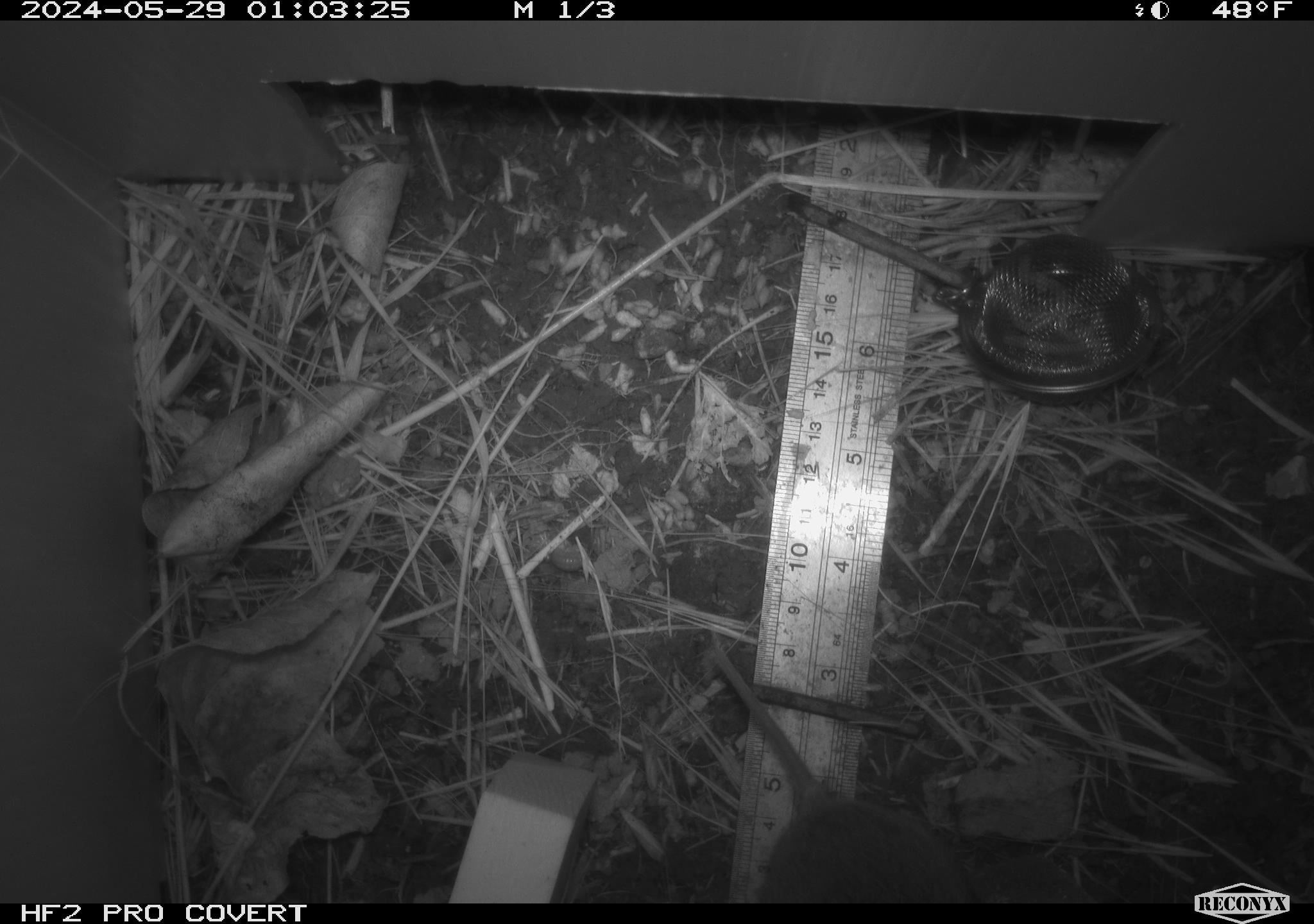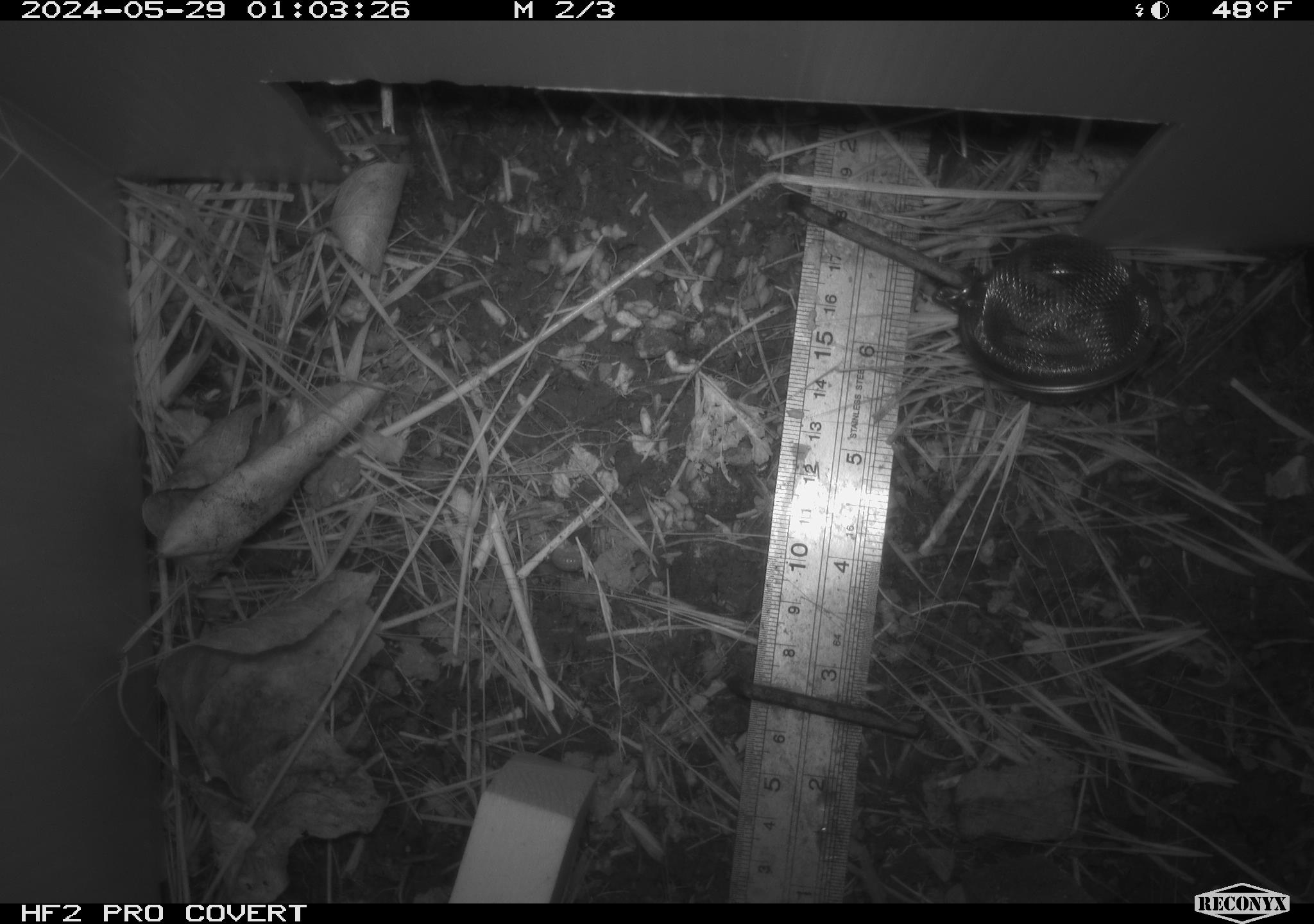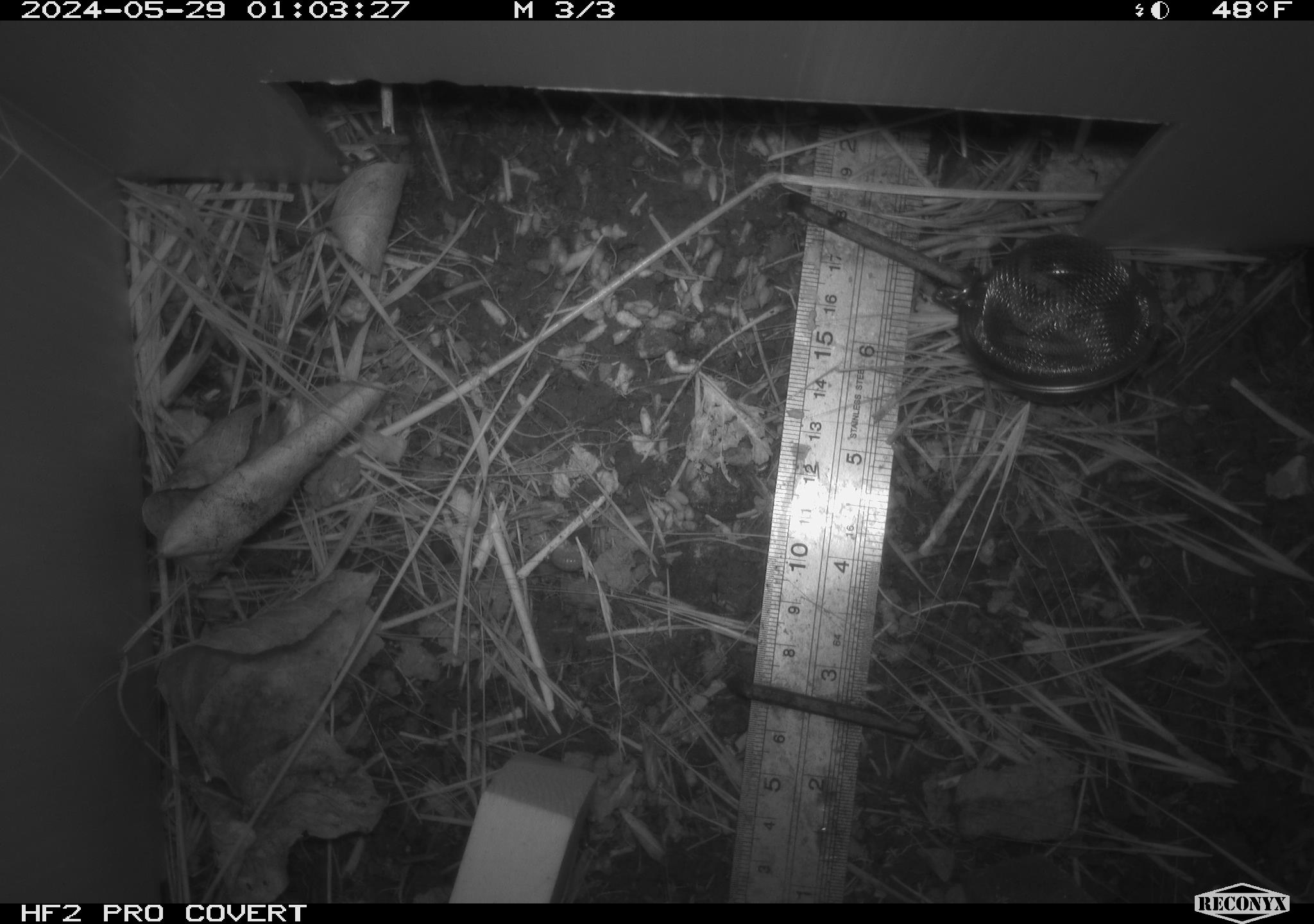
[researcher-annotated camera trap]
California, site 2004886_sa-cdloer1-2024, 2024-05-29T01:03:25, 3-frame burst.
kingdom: Animalia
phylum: Chordata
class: Mammalia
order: Rodentia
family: Cricetidae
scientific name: Arvicolinae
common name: voles, lemmings, and muskrats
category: arvicolinae subfamily